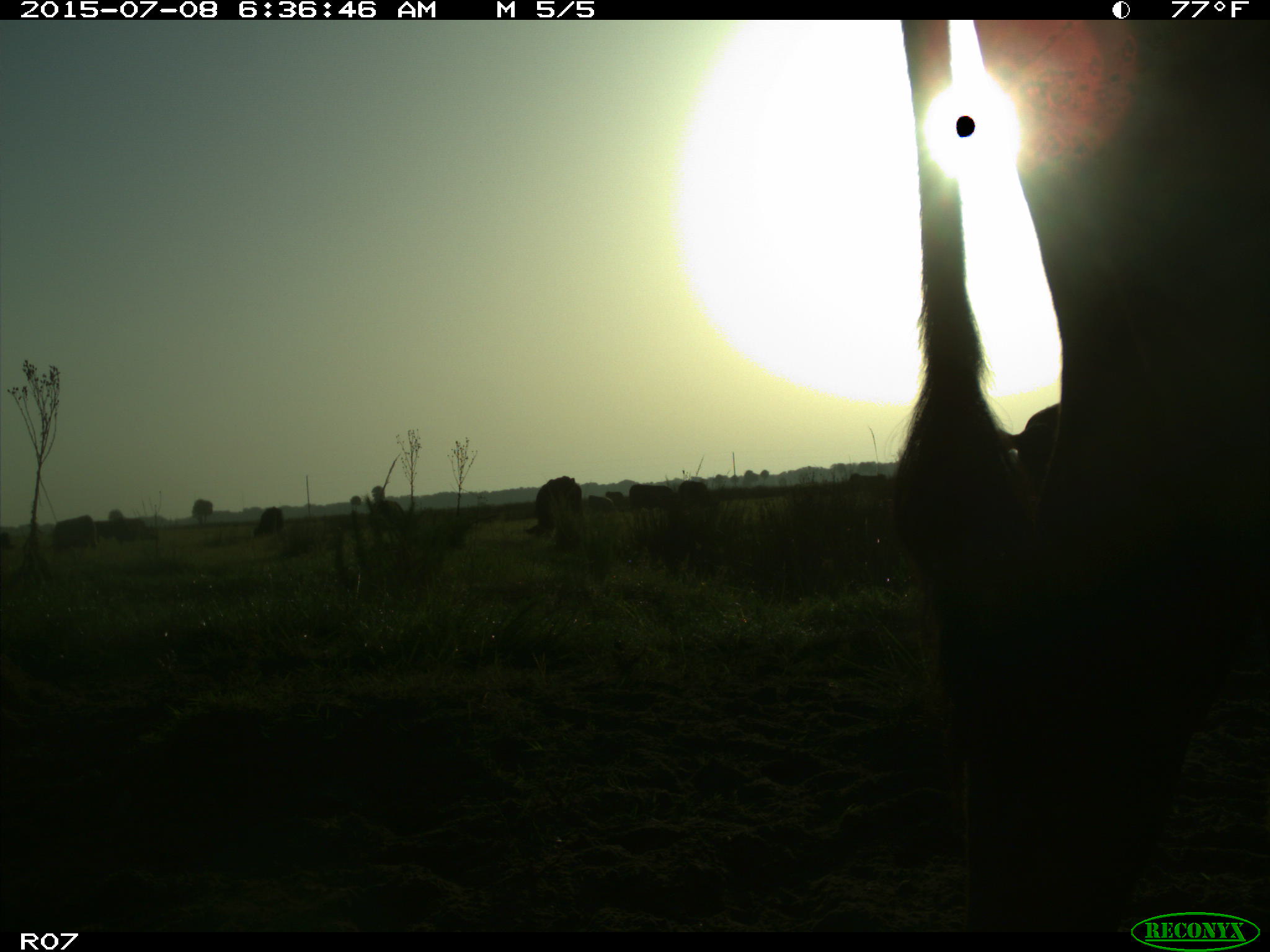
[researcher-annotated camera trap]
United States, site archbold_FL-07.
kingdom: Animalia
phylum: Chordata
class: Mammalia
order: Artiodactyla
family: Bovidae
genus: Bos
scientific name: Bos taurus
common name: domestic cow